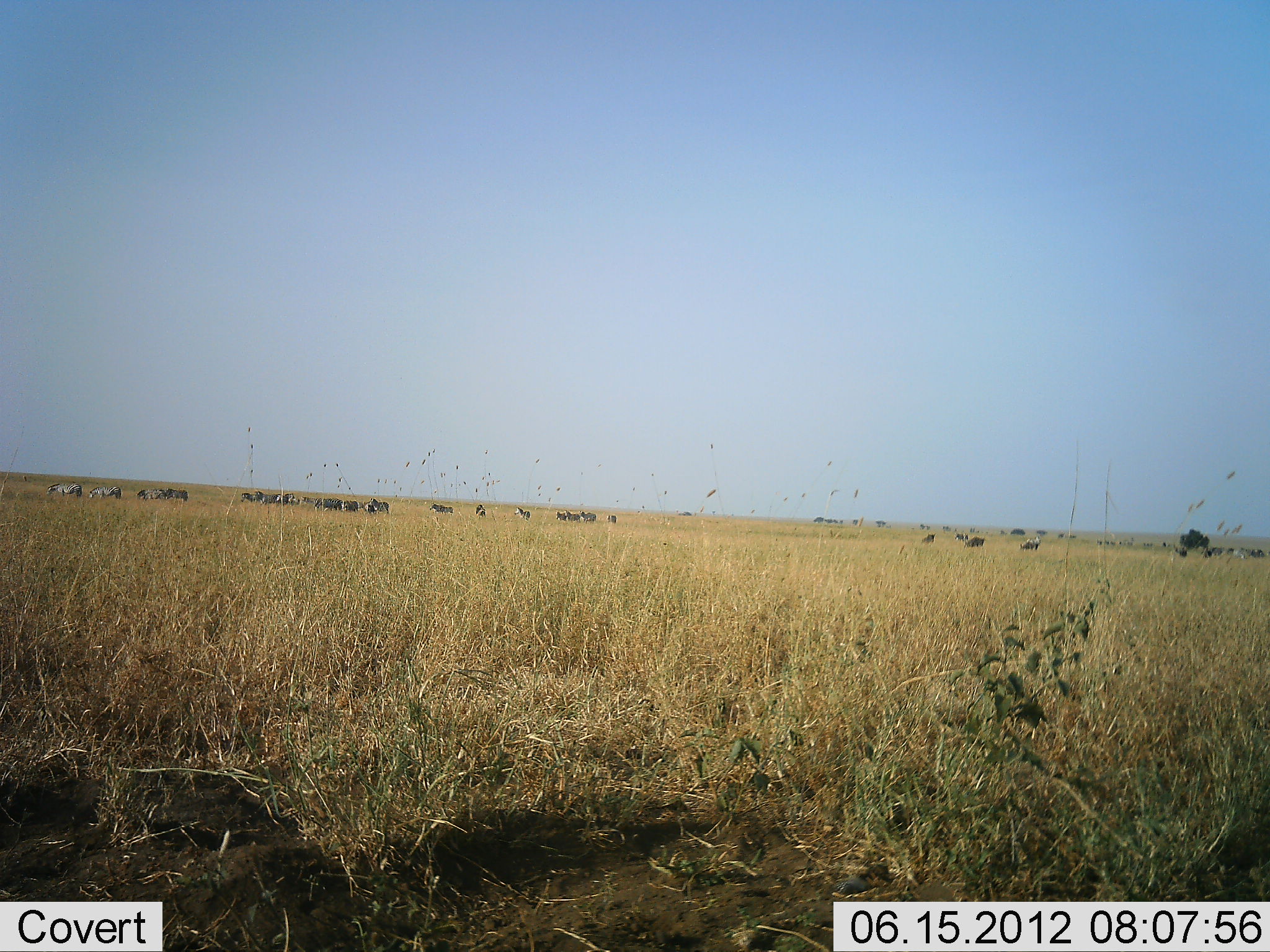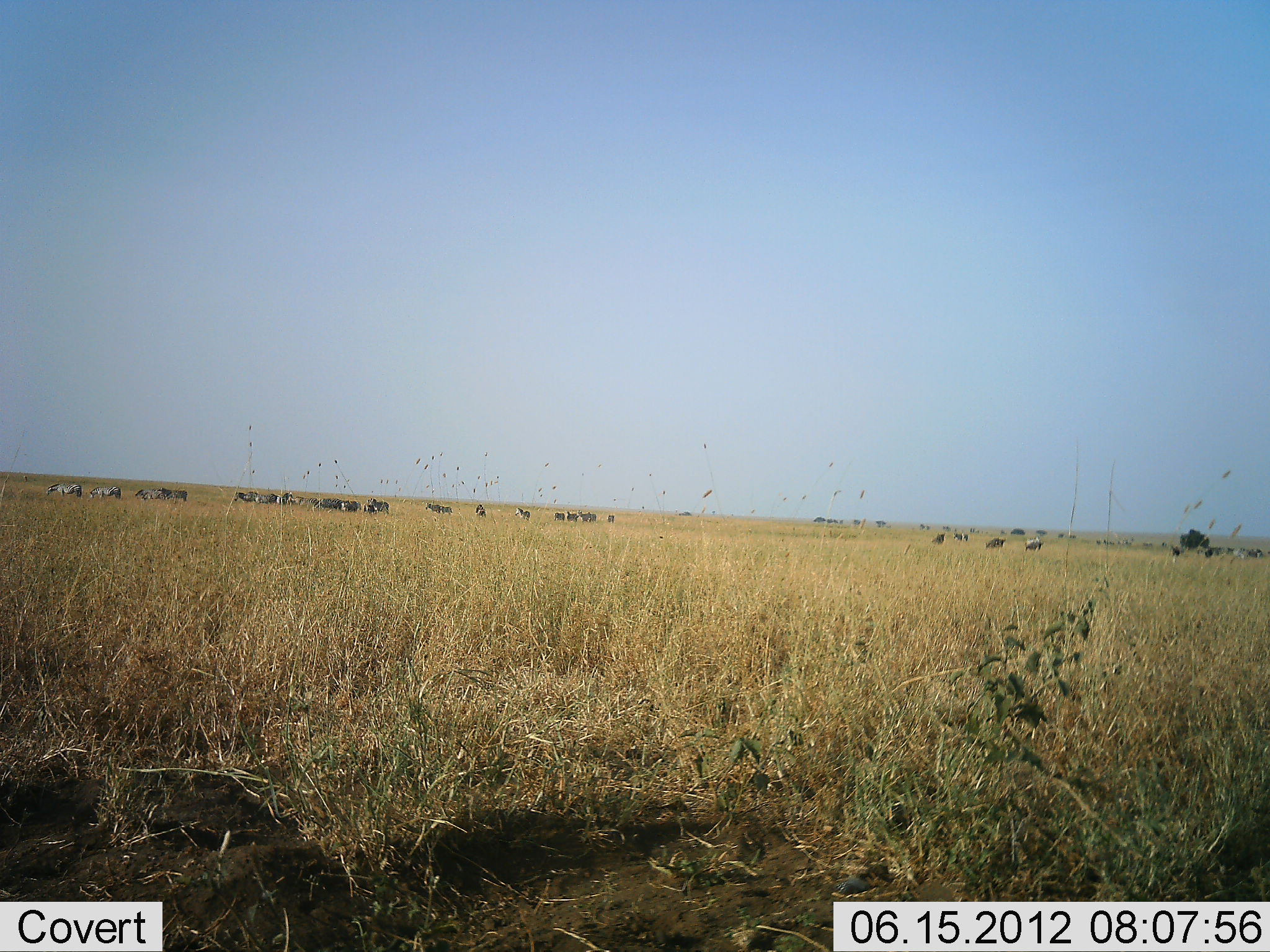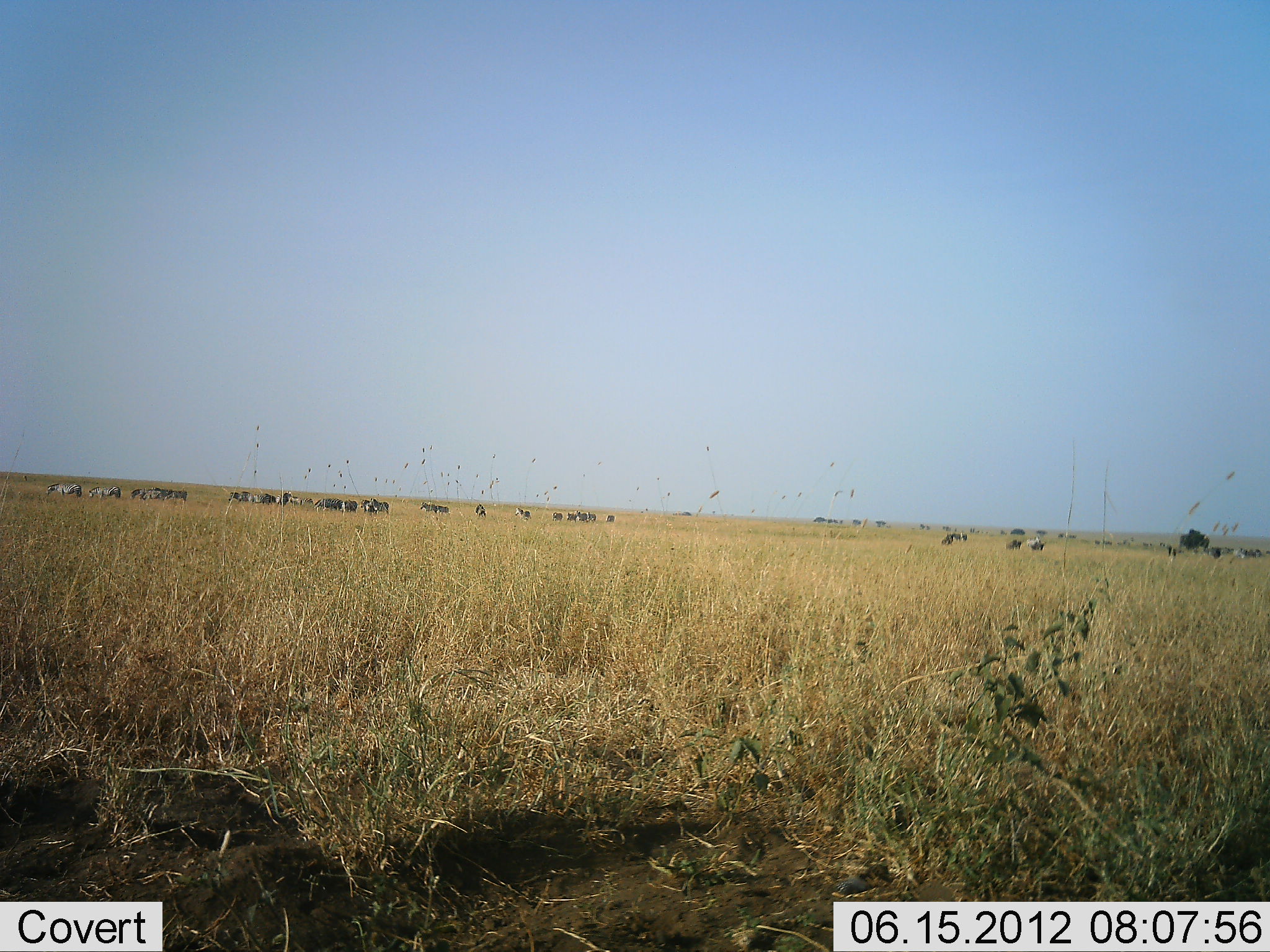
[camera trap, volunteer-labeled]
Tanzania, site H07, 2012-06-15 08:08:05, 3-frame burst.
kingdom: Animalia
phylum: Chordata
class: Mammalia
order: Artiodactyla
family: Bovidae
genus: Connochaetes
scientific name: Connochaetes taurinus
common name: blue wildebeest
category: wildebeest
Wildebeest (blue wildebeest) (Connochaetes taurinus), count 10. Behavior (volunteer vote fractions): standing 18%, resting 9%, moving 82%, interacting 9%. Young present (vote fraction): 0%. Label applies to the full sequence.